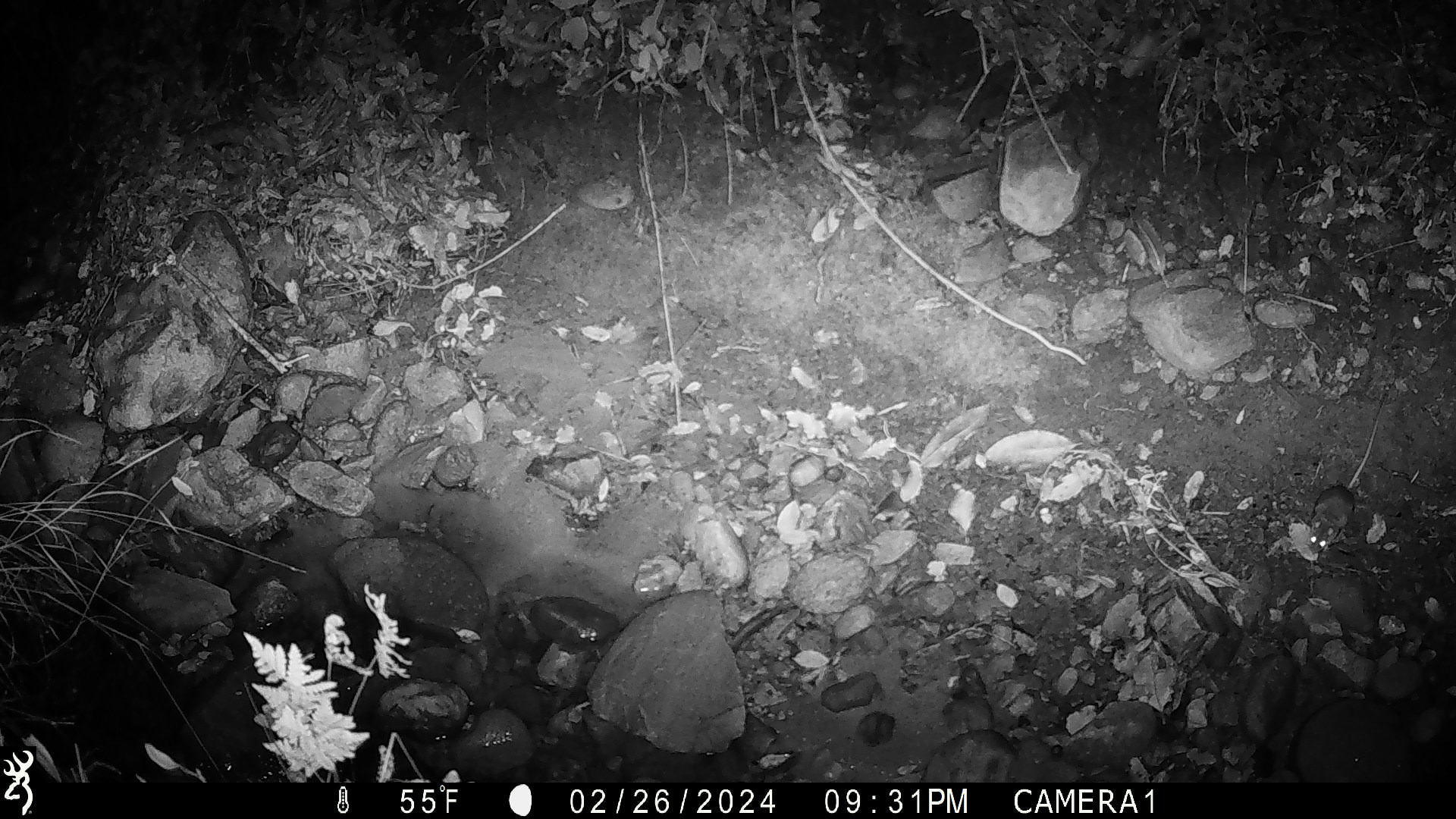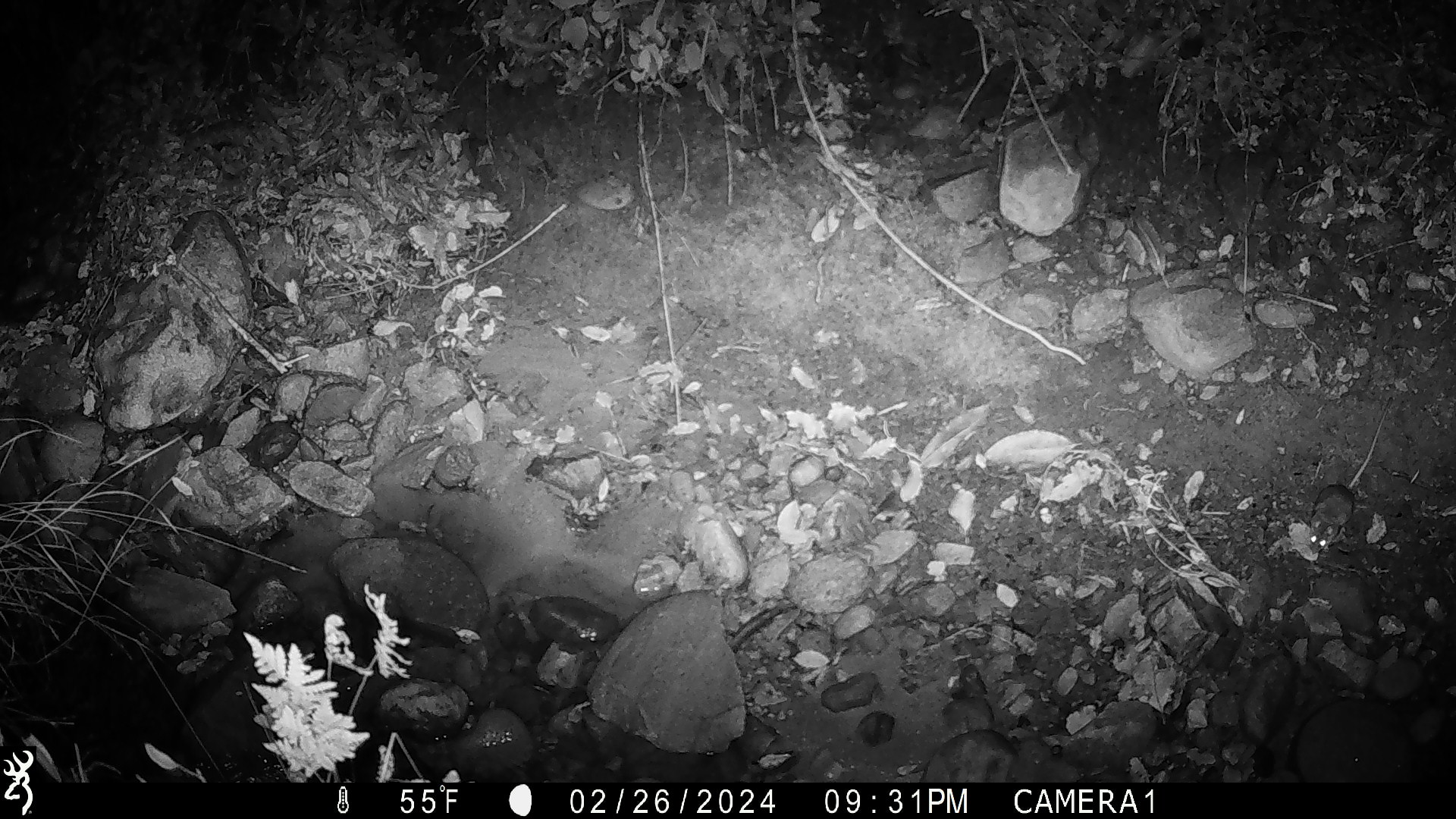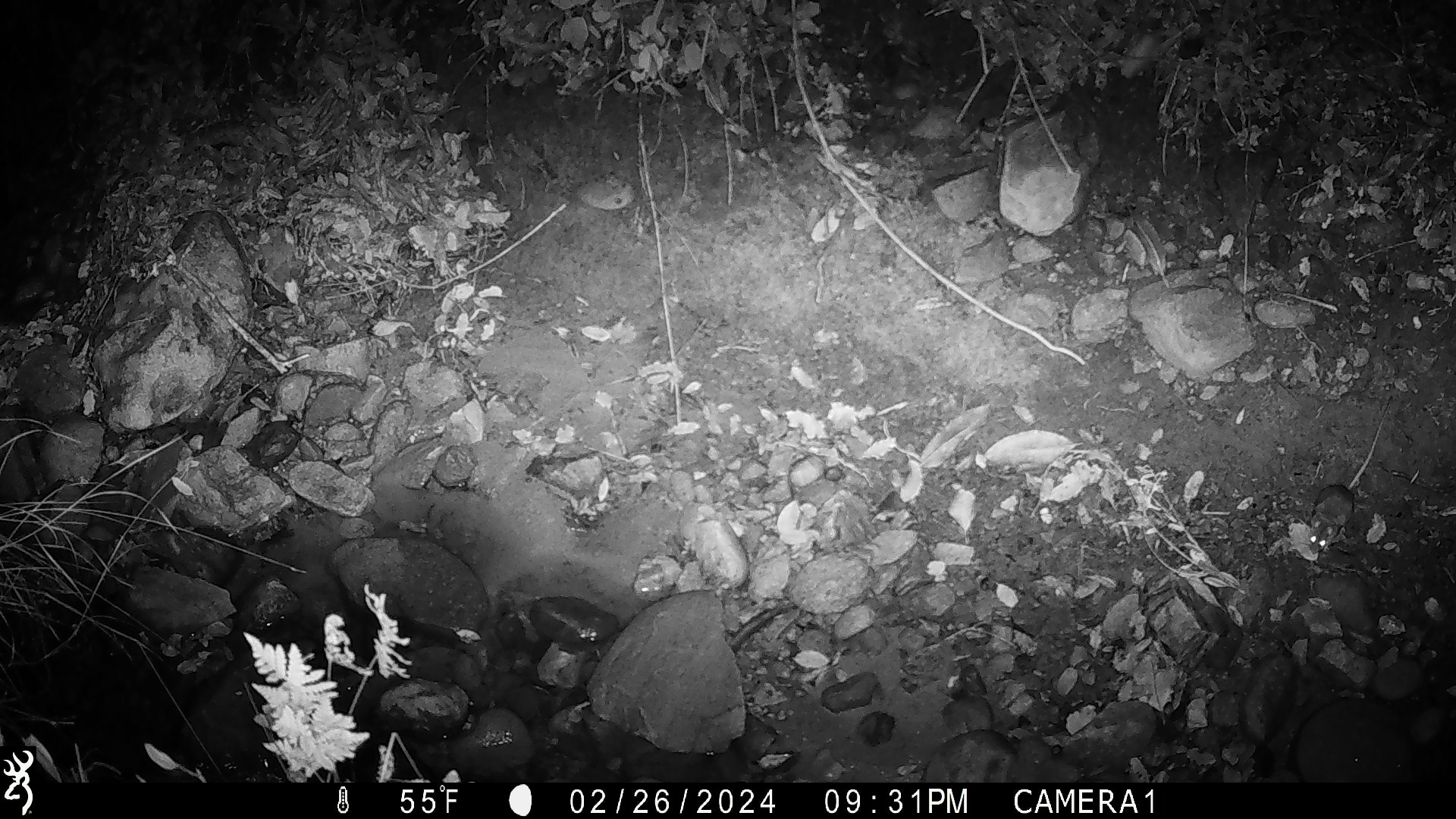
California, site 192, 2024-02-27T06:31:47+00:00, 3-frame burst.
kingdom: Animalia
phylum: Chordata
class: Mammalia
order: Rodentia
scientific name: Rodentia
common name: mouse or rat